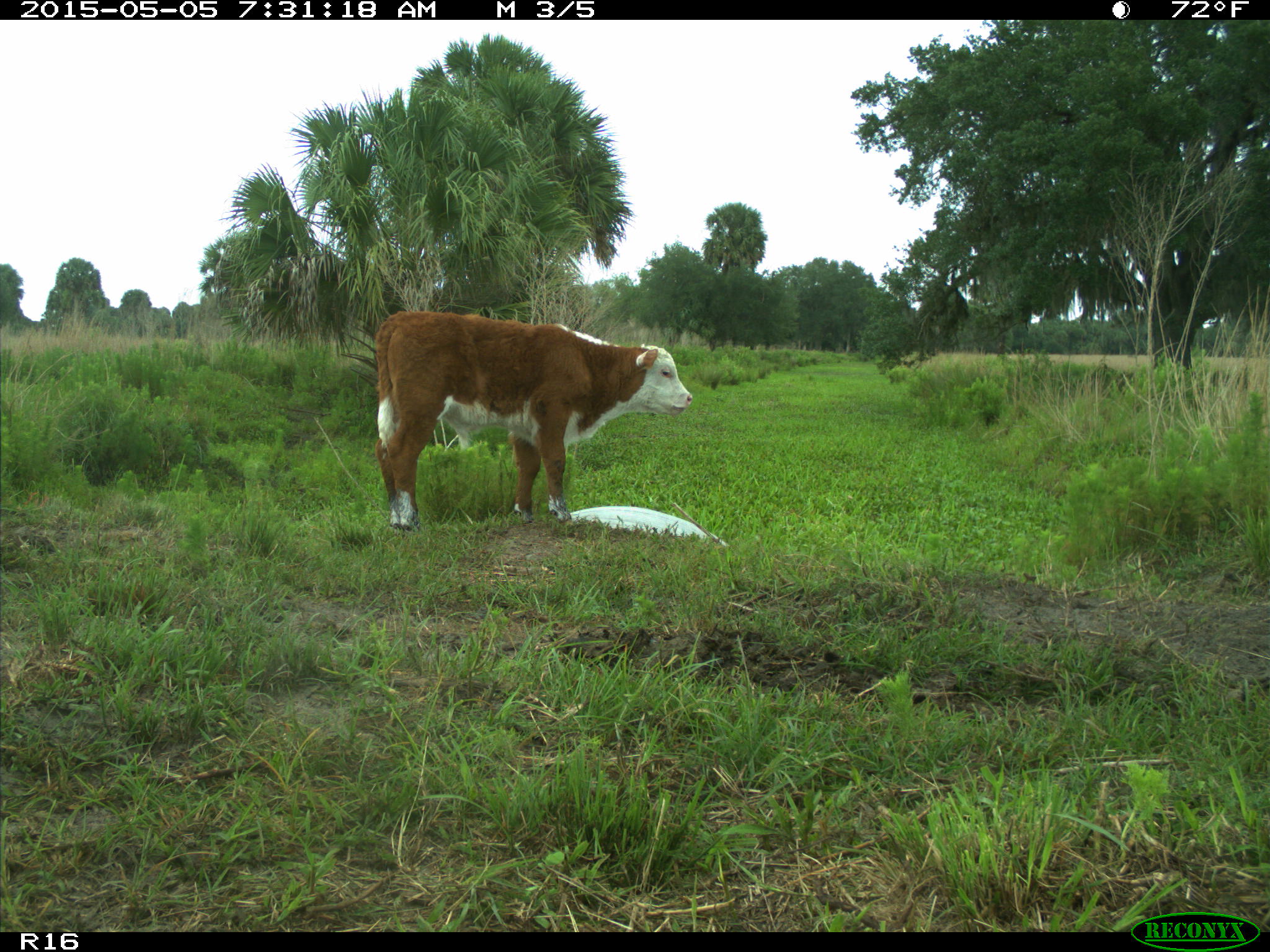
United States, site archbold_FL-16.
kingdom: Animalia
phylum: Chordata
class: Mammalia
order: Artiodactyla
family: Bovidae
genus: Bos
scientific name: Bos taurus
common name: domestic cow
Bos taurus (domestic cow).